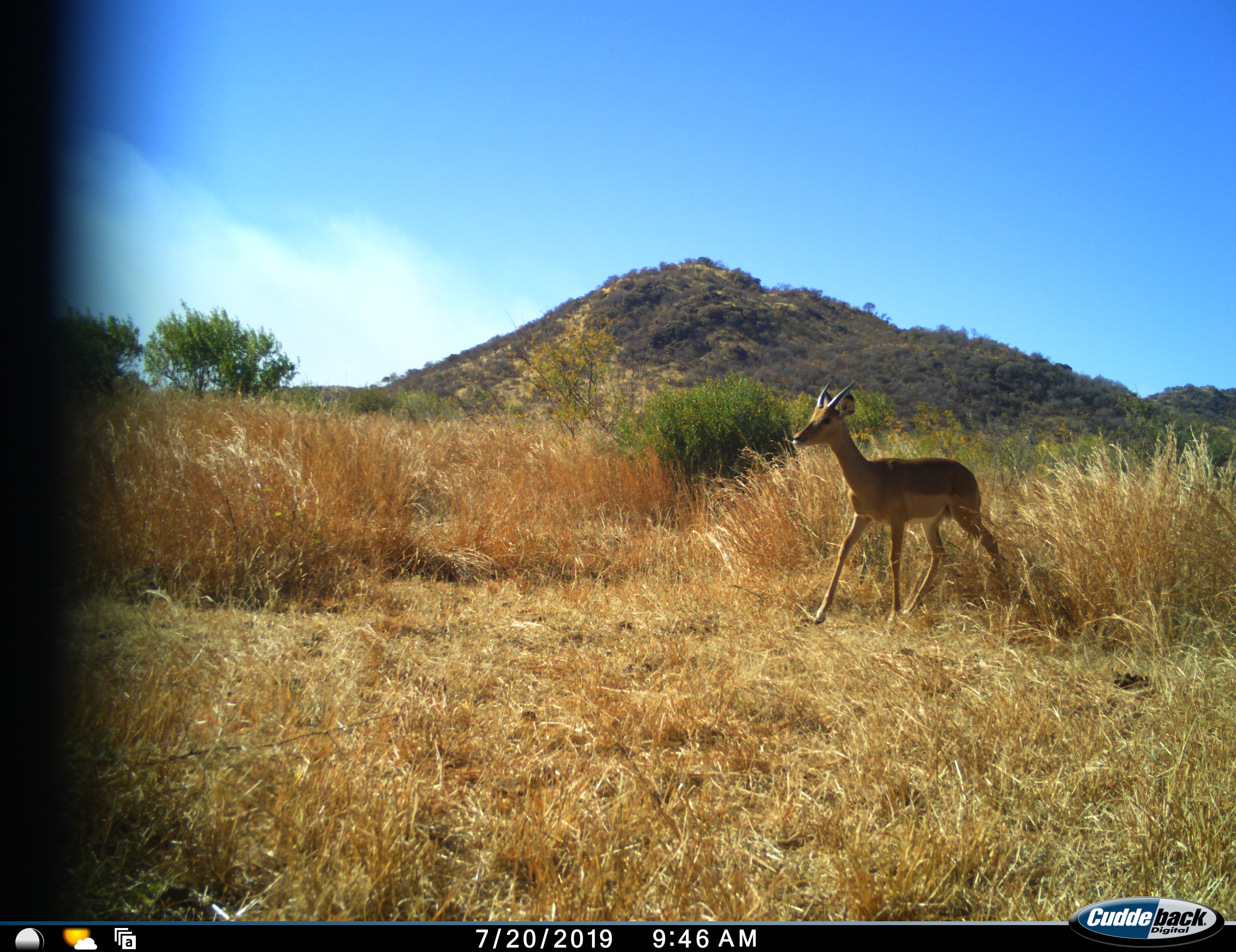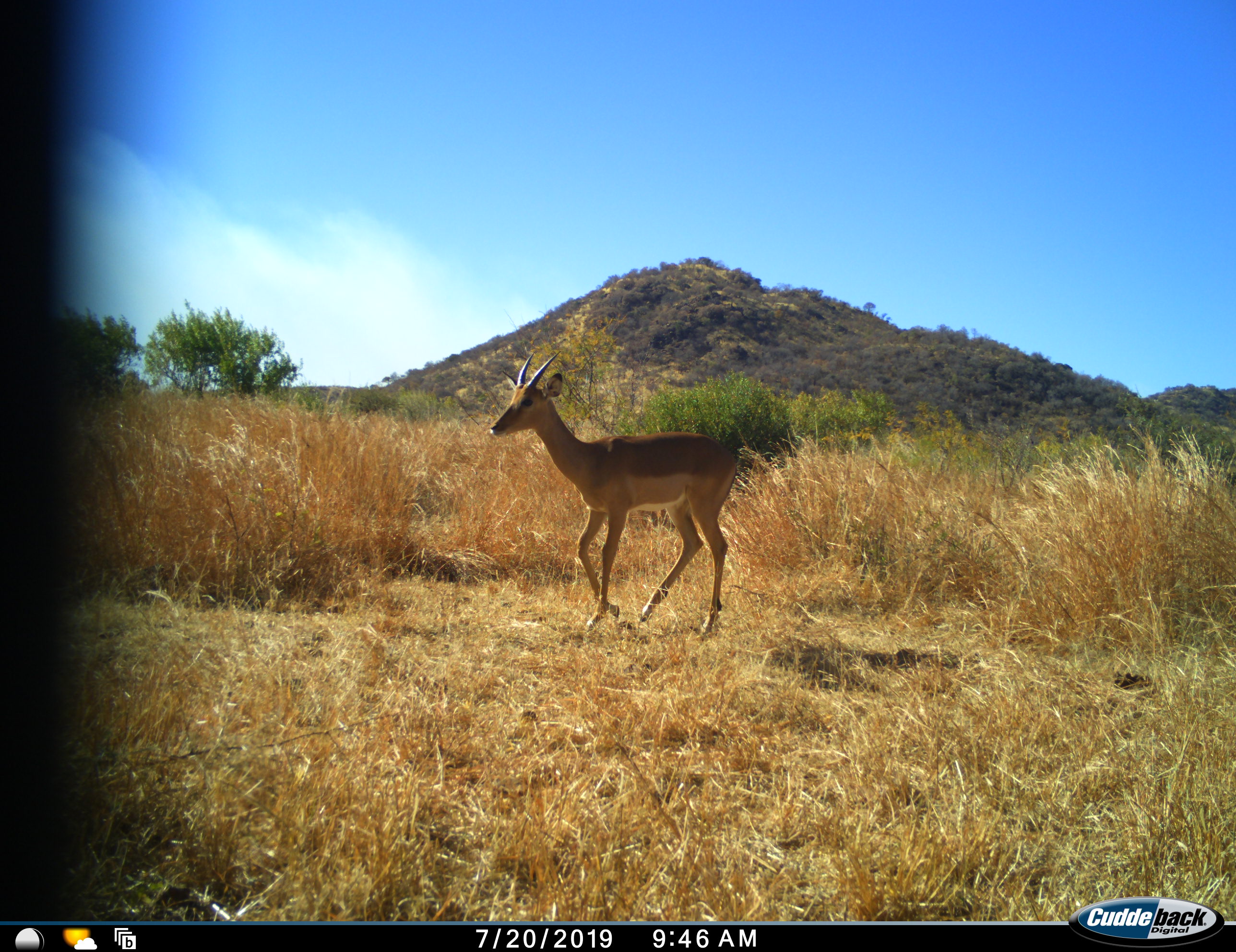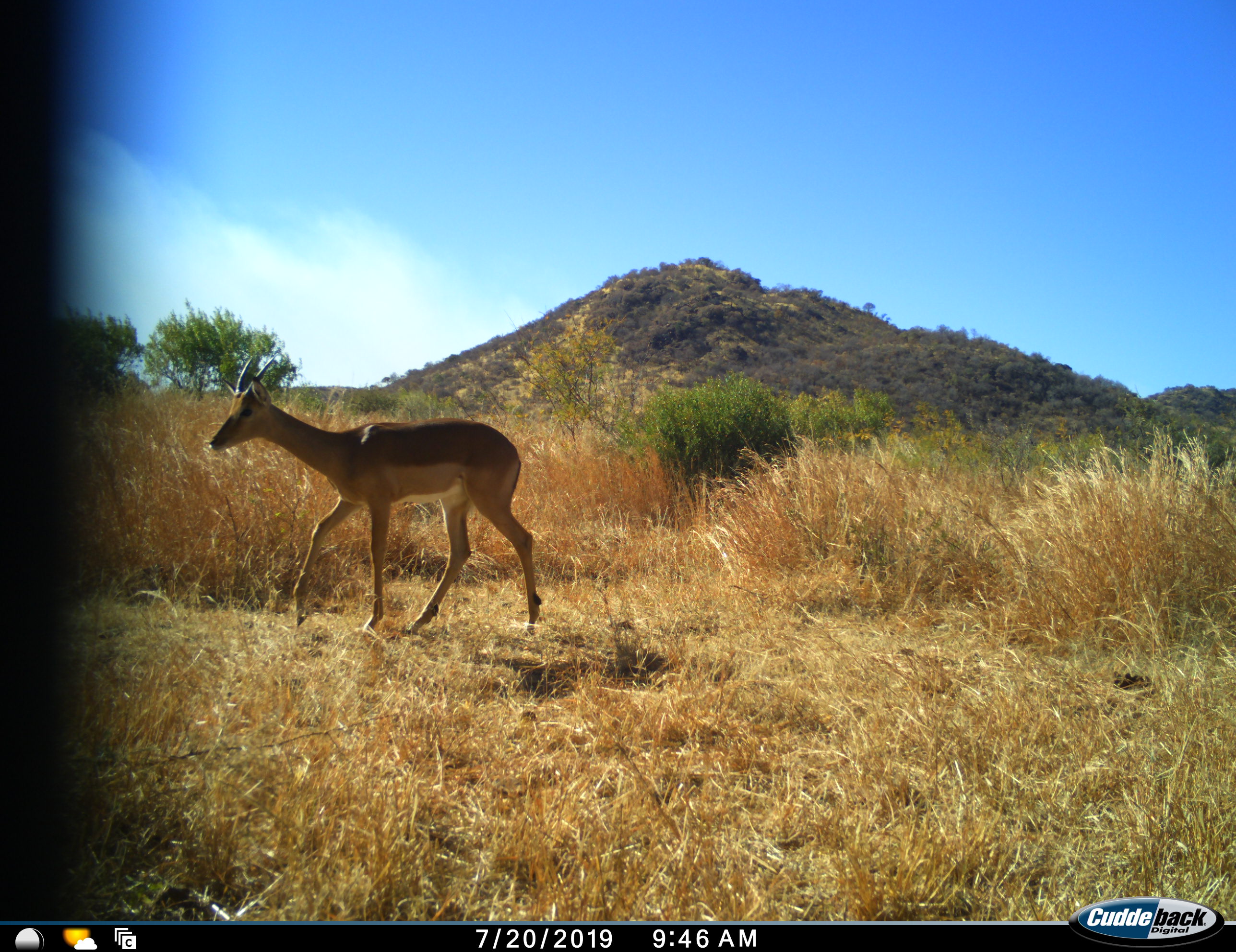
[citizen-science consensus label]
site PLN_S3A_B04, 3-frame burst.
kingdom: Animalia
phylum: Chordata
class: Mammalia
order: Artiodactyla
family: Bovidae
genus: Aepyceros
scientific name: Aepyceros melampus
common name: impala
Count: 1.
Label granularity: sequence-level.